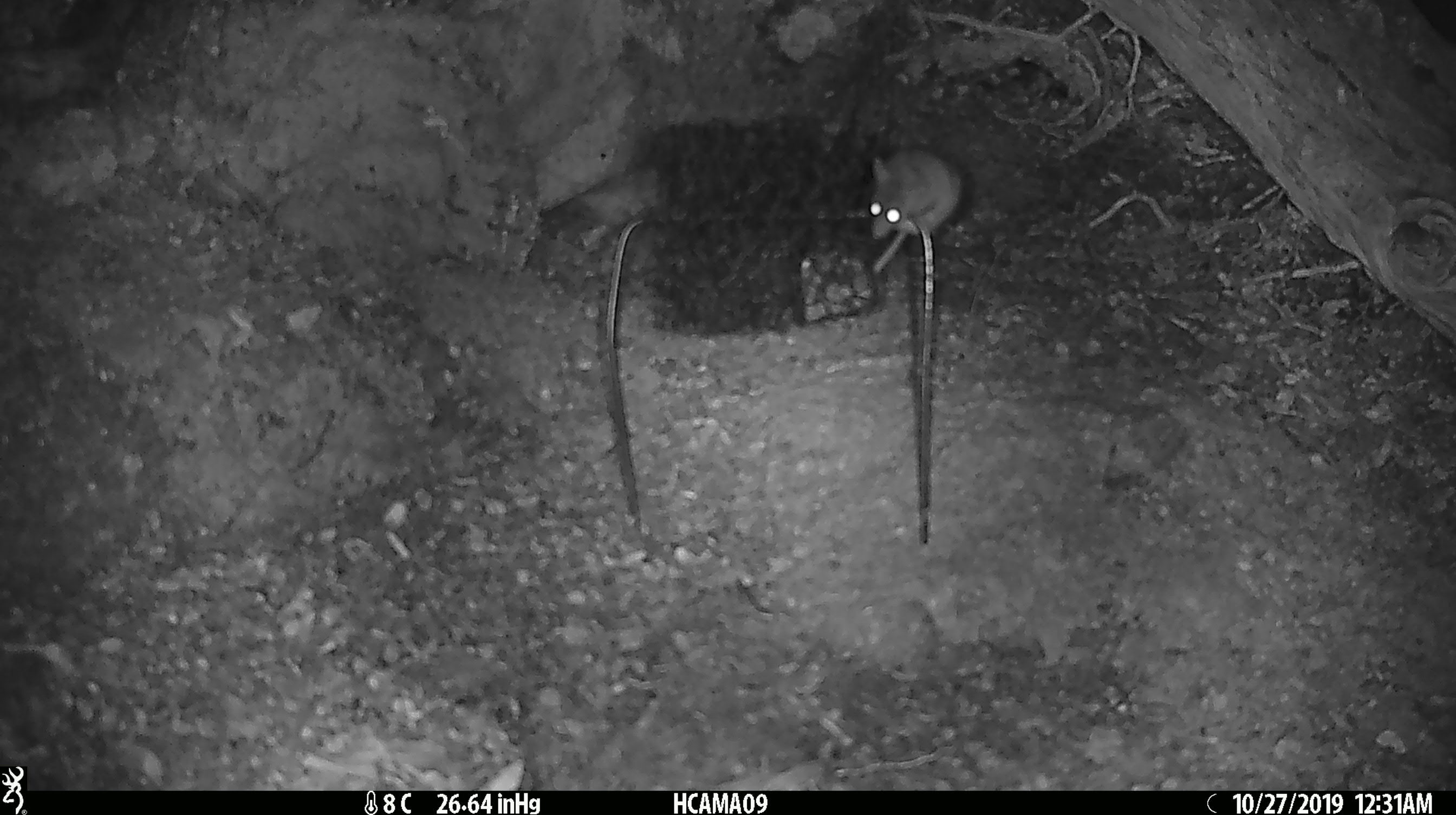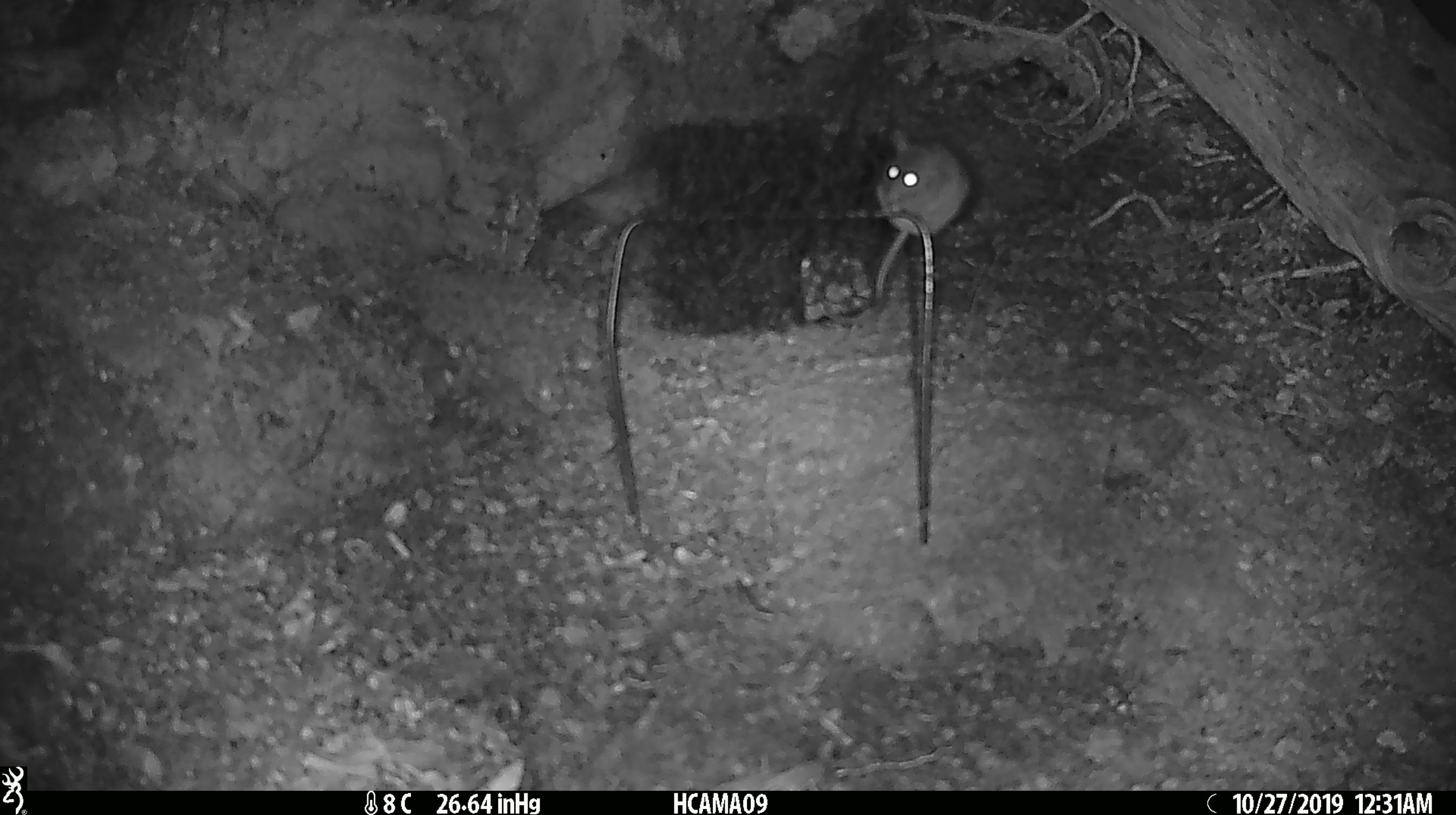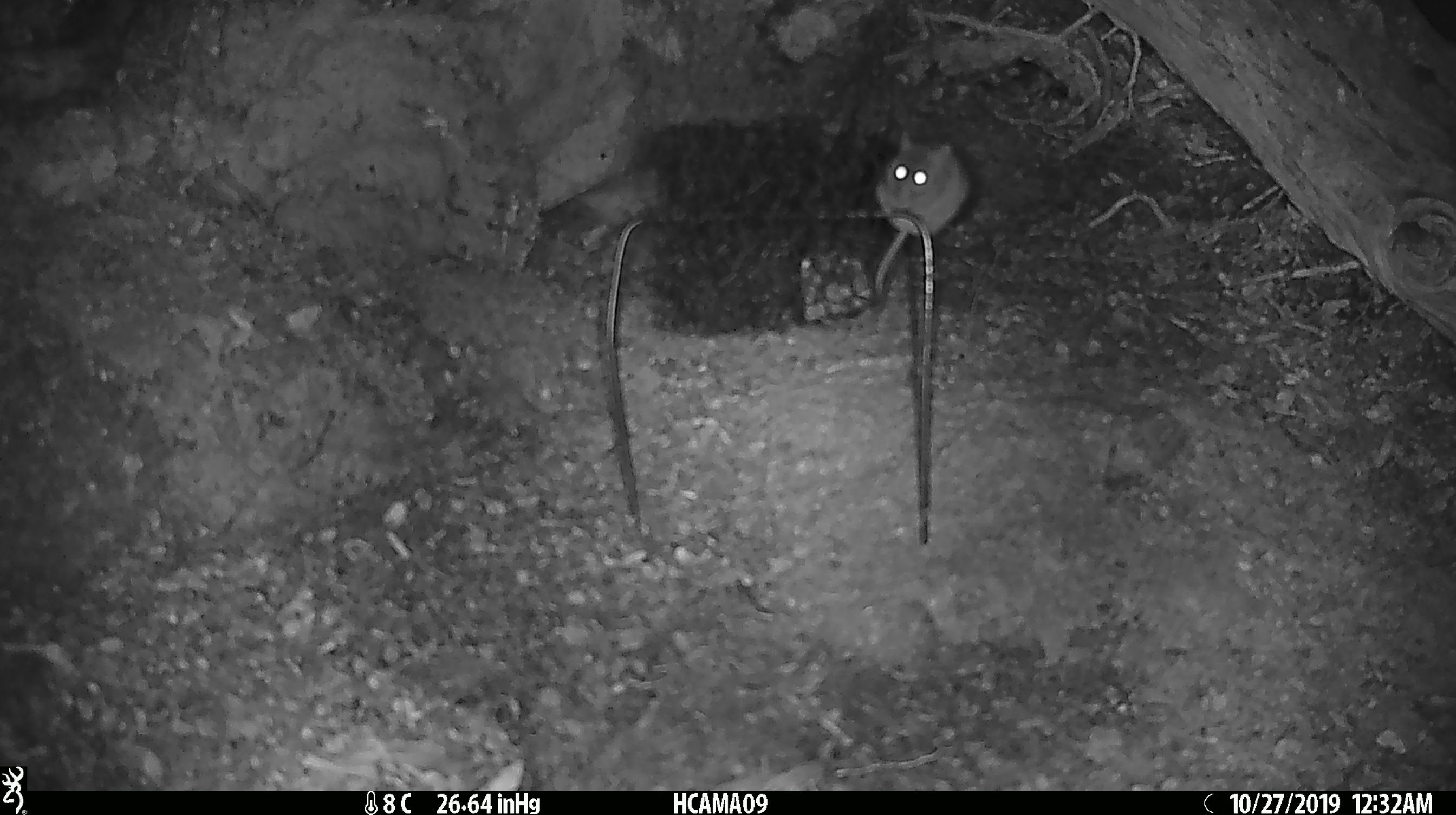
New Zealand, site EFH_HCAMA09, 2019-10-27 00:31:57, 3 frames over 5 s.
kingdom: Animalia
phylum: Chordata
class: Mammalia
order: Rodentia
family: Muridae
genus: Mus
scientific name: Mus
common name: mouse